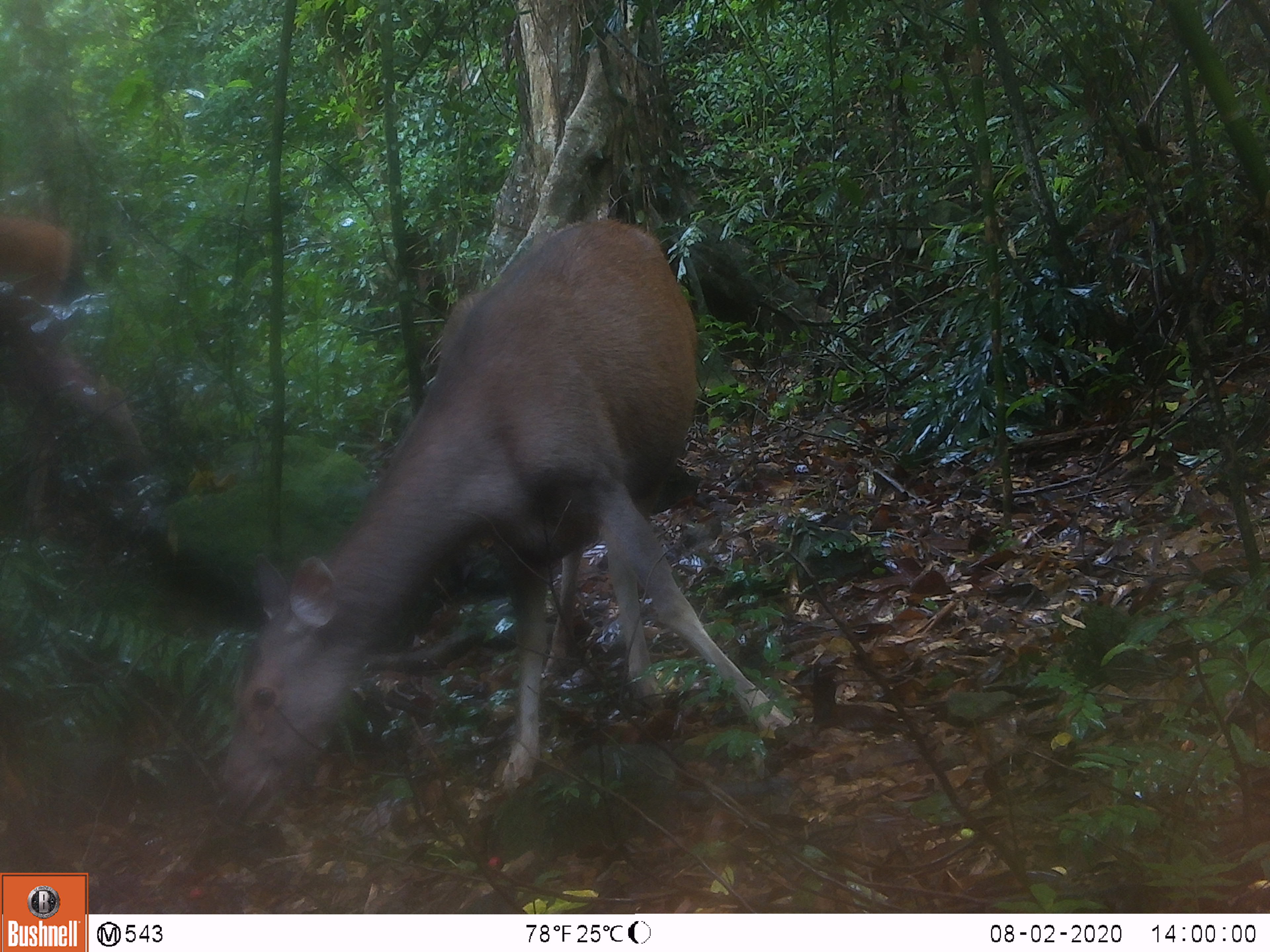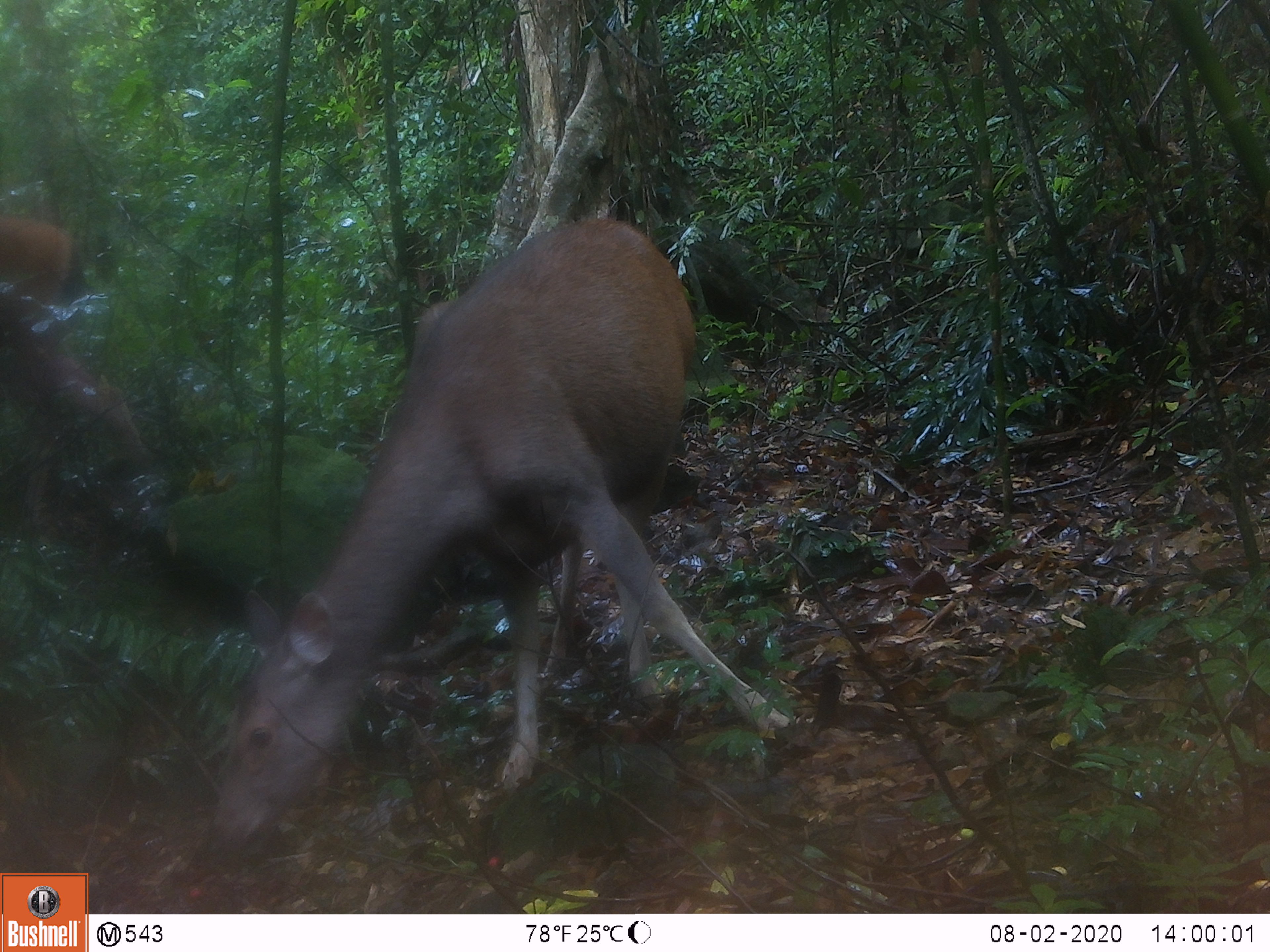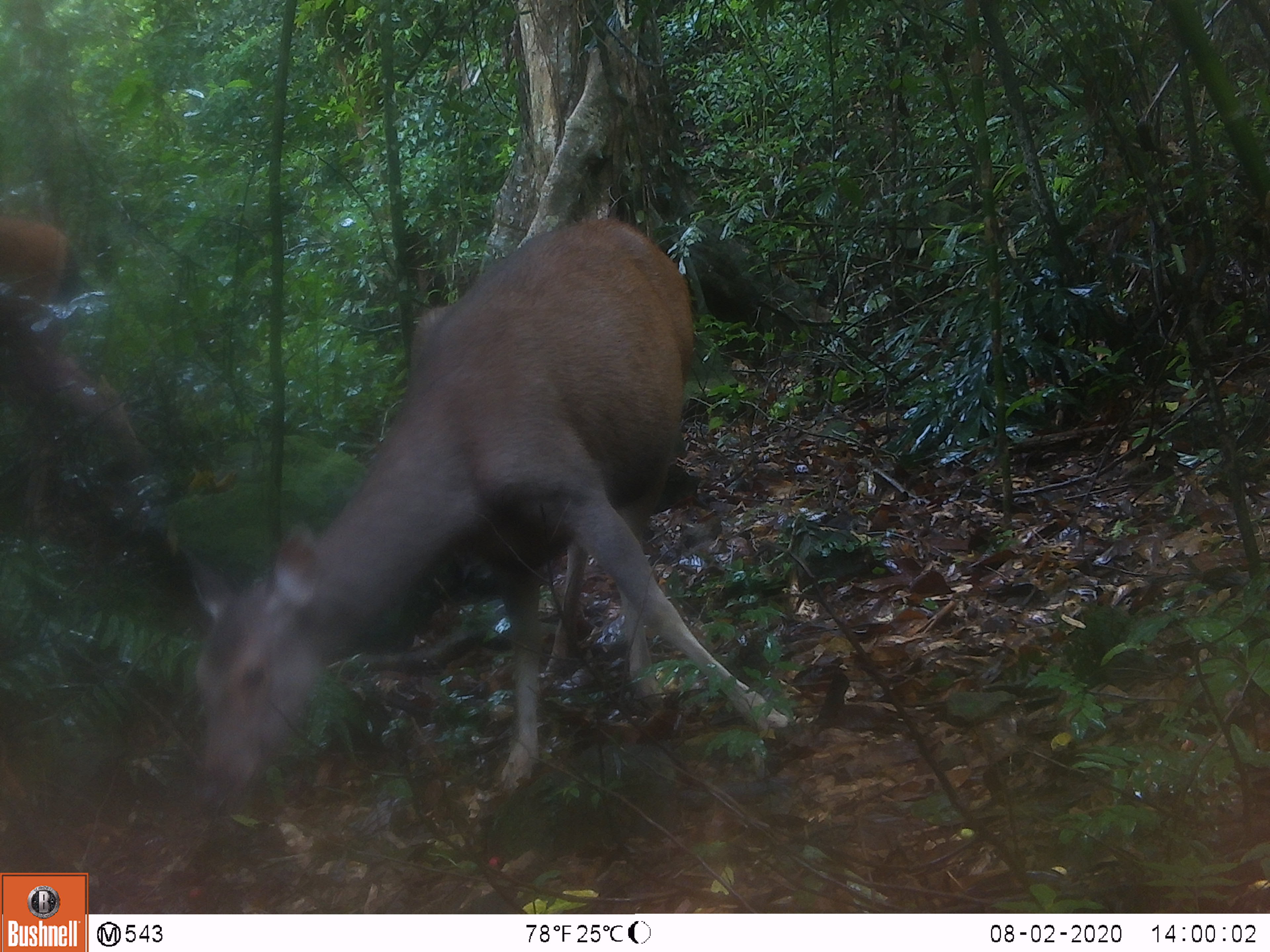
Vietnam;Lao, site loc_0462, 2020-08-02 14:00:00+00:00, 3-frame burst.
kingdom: Animalia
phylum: Chordata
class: Mammalia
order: Artiodactyla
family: Cervidae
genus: Rusa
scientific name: Rusa unicolor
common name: sambar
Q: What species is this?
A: Sambar (Rusa unicolor).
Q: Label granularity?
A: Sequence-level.